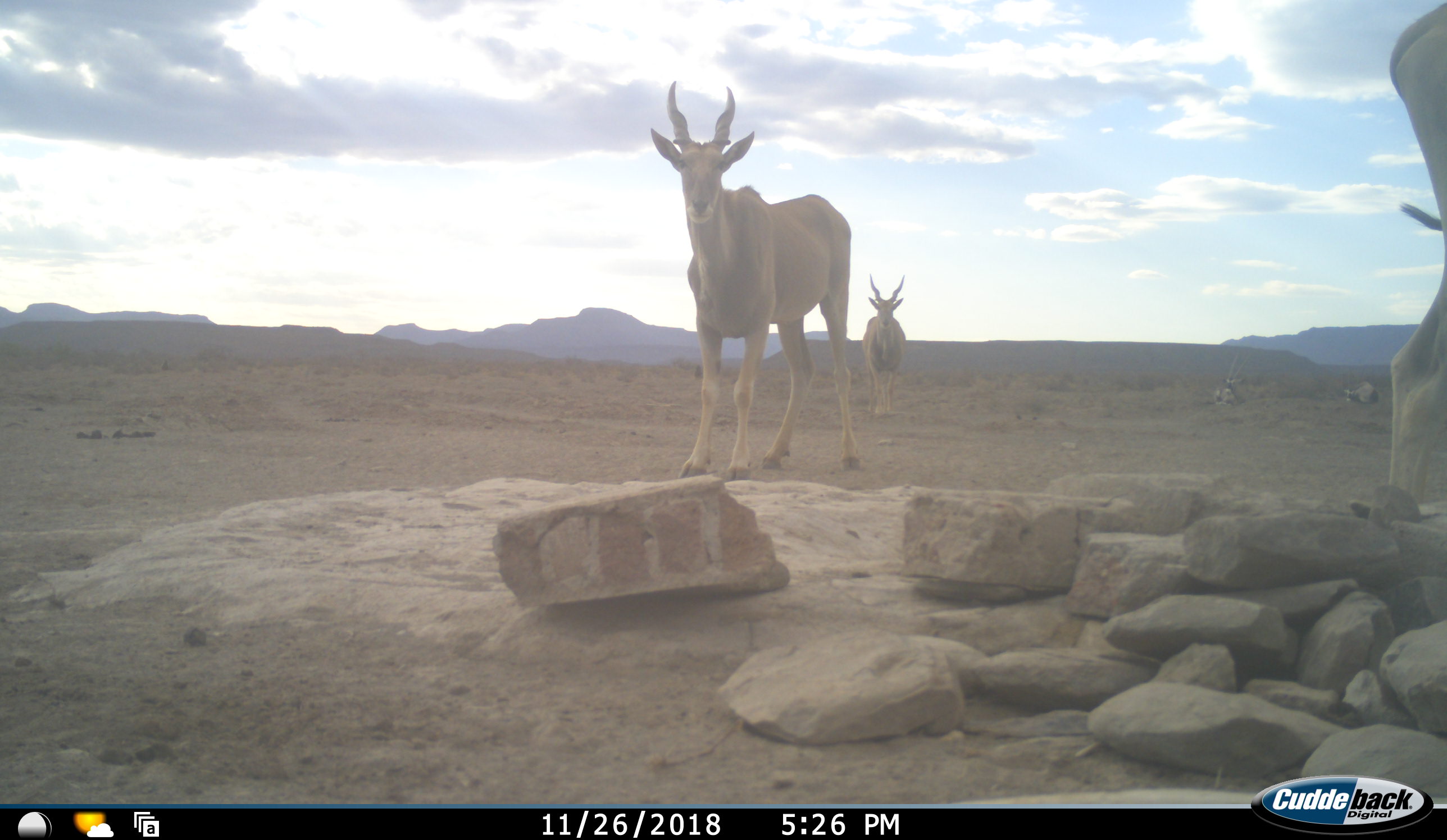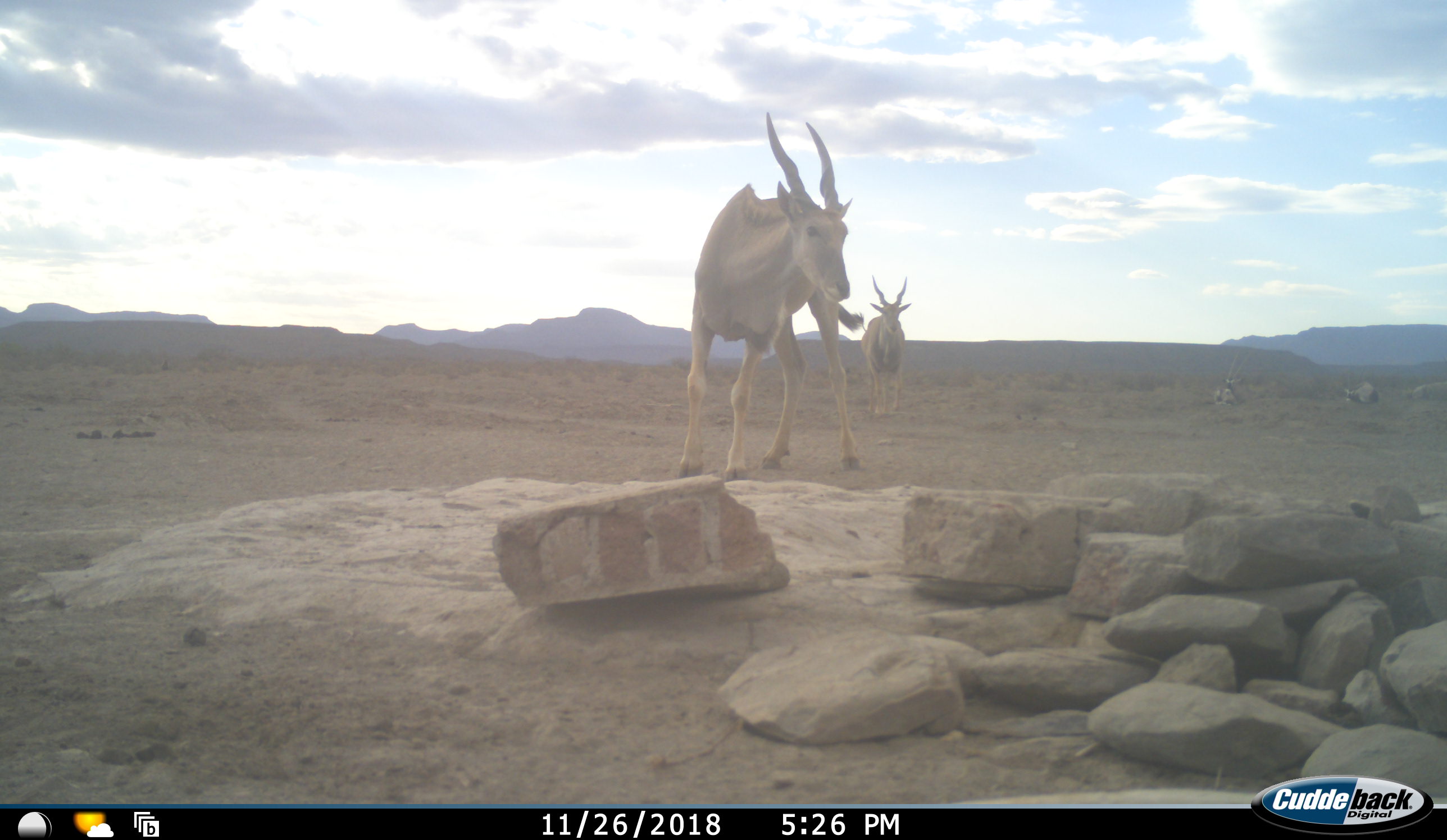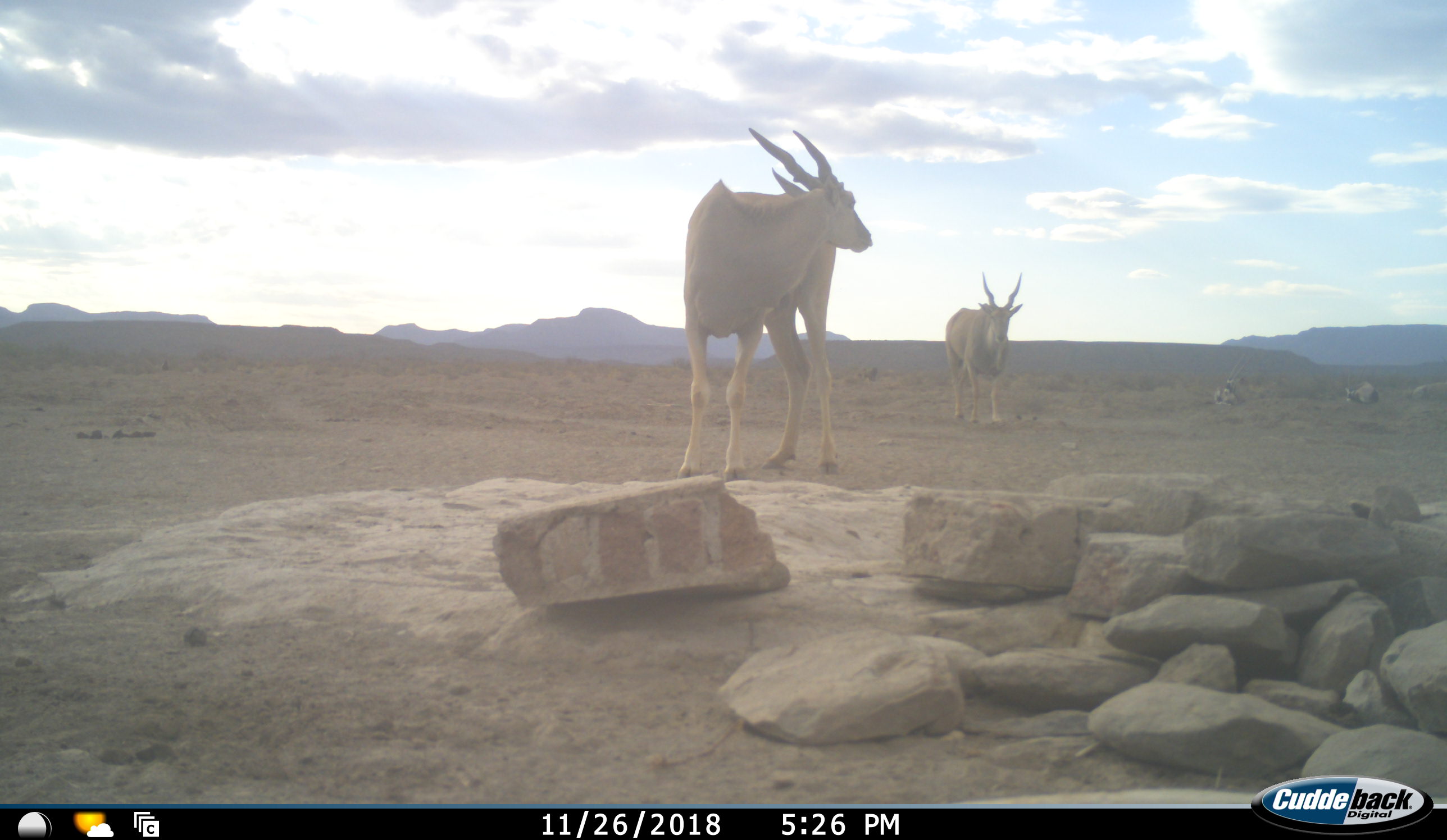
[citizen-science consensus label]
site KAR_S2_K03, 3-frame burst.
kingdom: Animalia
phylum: Chordata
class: Mammalia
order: Artiodactyla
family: Bovidae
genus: Tragelaphus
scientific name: Tragelaphus oryx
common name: eland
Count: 3.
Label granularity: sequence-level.